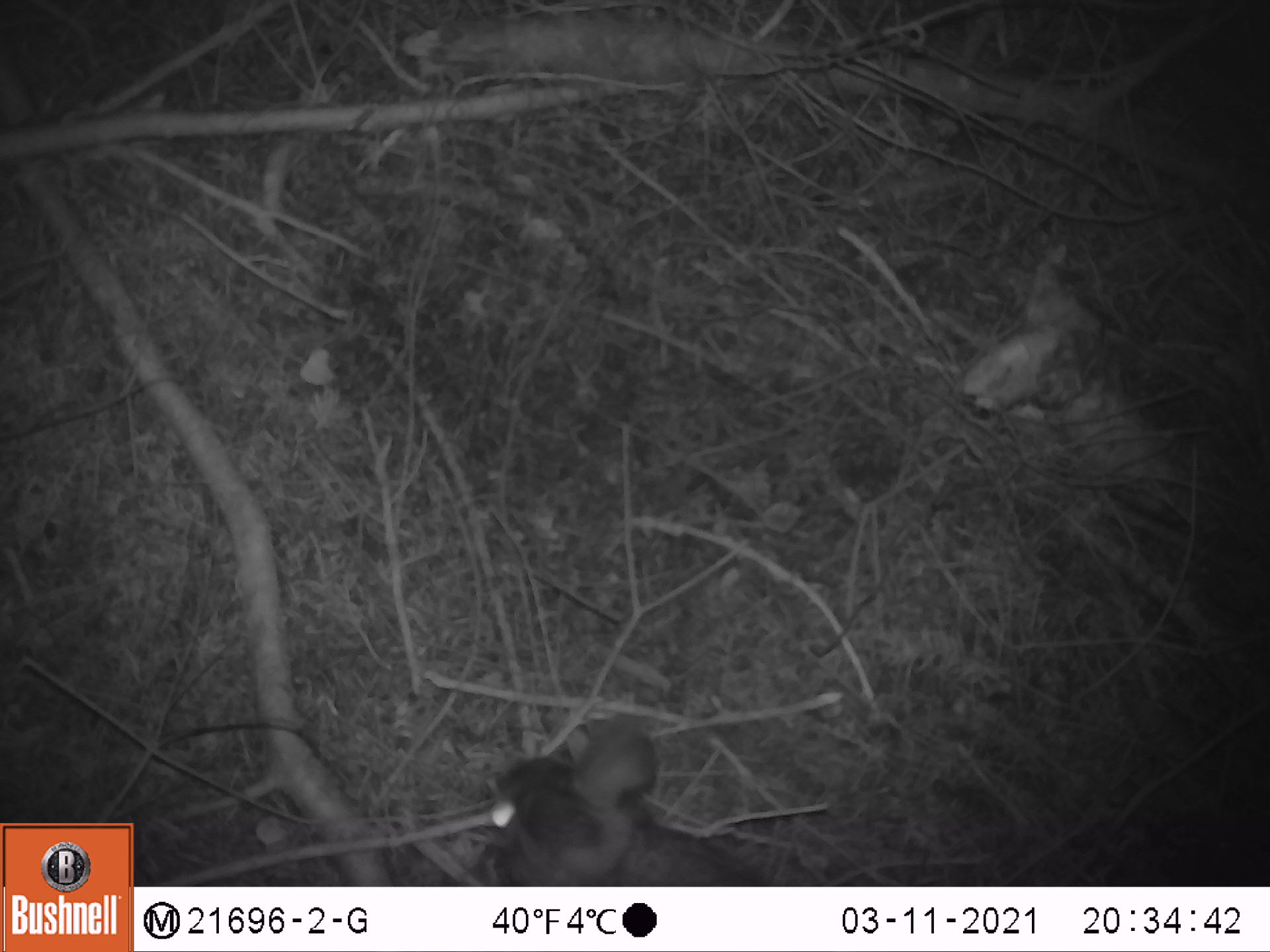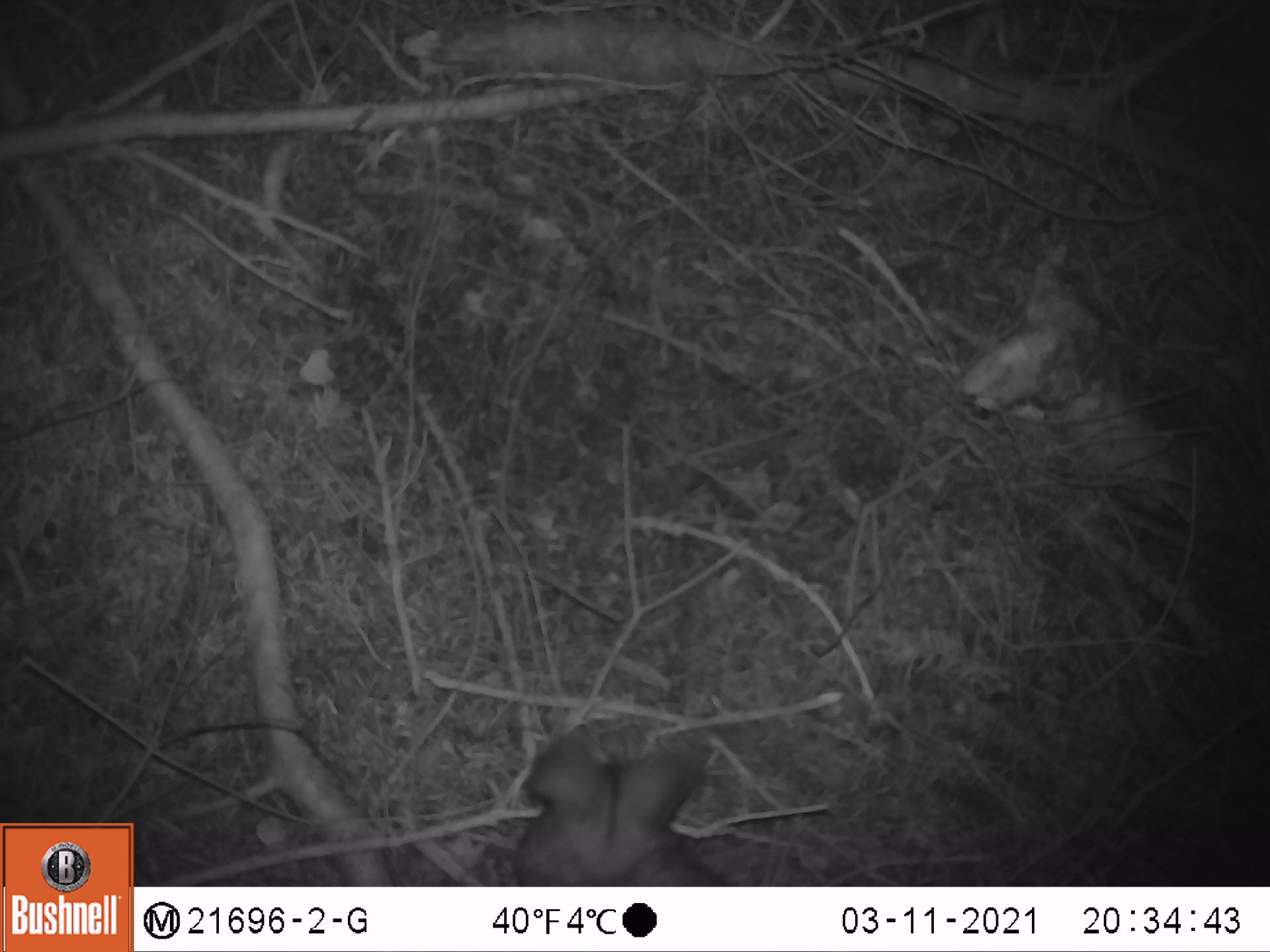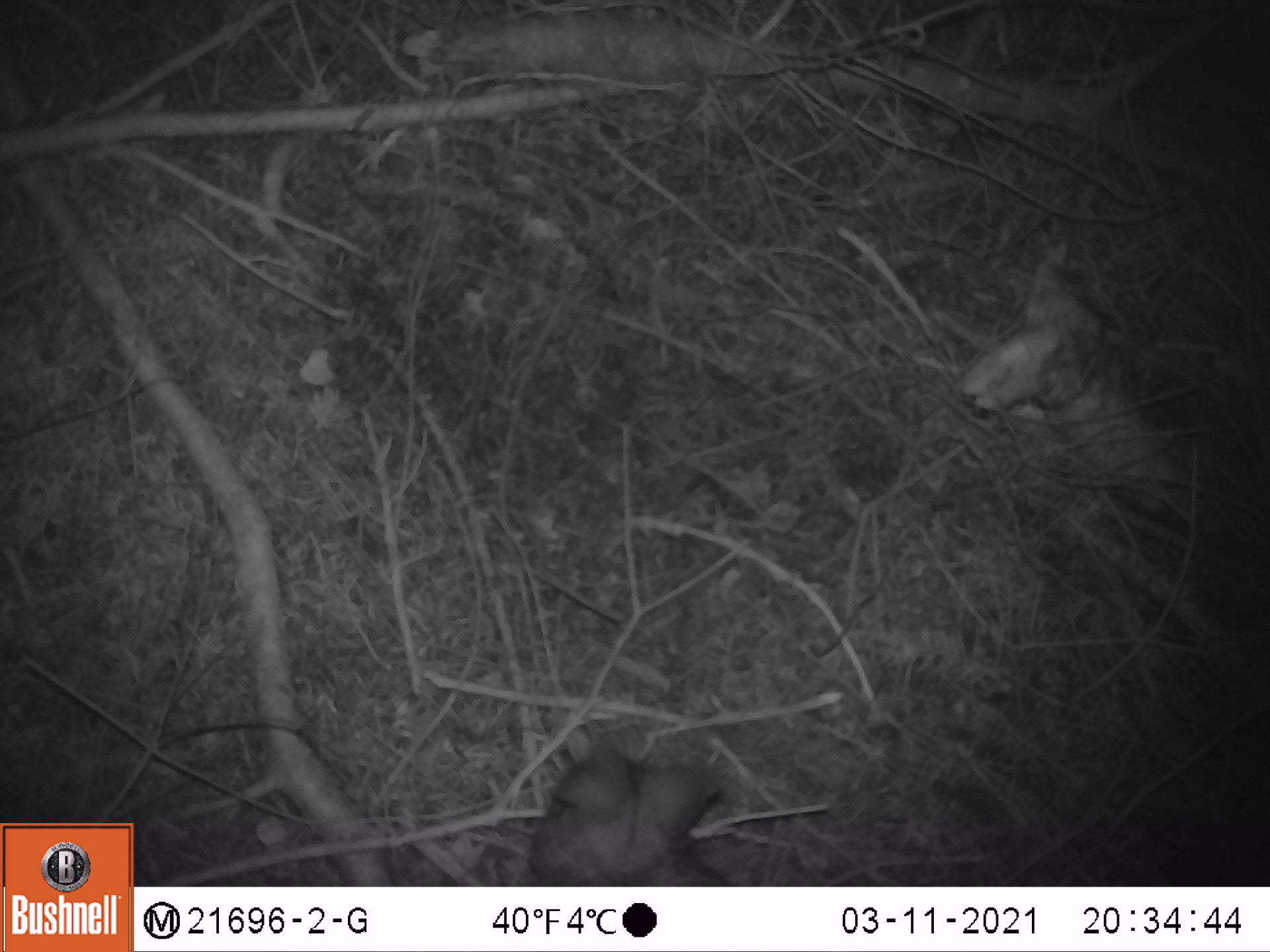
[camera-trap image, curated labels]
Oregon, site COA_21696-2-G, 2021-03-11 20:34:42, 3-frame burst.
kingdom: Animalia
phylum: Chordata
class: Mammalia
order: Lagomorpha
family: Leporidae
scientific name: Leporidae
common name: hares and rabbits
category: leporidae family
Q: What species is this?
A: Leporidae family (hares and rabbits) (Leporidae).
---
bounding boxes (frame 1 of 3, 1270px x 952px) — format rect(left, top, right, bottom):
leporidae family: rect(455, 714, 799, 885)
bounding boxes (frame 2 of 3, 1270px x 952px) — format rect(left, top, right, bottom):
leporidae family: rect(474, 714, 792, 885)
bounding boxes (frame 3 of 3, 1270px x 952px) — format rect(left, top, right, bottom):
leporidae family: rect(506, 731, 770, 886)